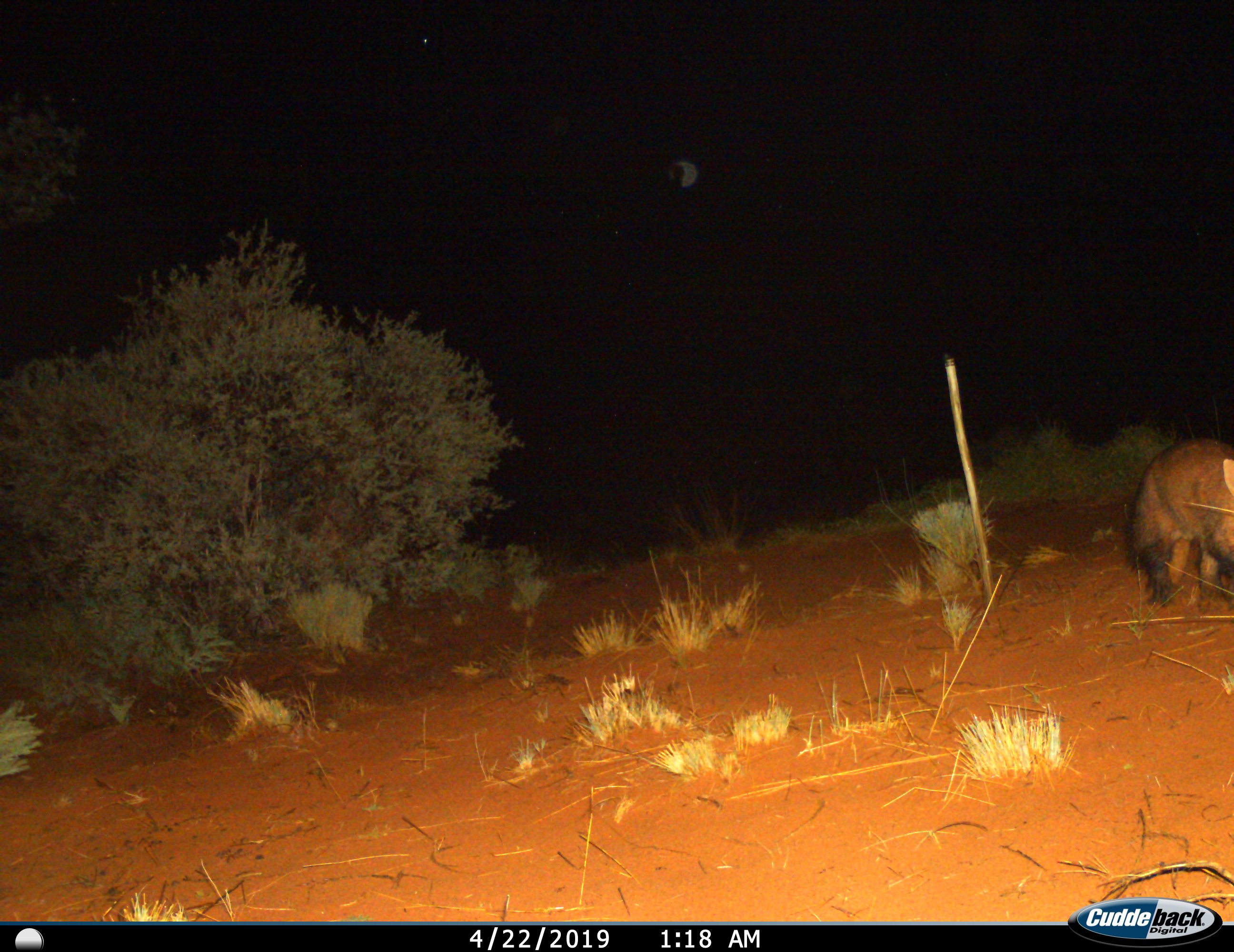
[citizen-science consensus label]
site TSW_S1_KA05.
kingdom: Animalia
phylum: Chordata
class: Mammalia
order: Tubulidentata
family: Orycteropodidae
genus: Orycteropus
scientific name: Orycteropus afer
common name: aardvark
Aardvark (Orycteropus afer), count 1. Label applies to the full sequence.